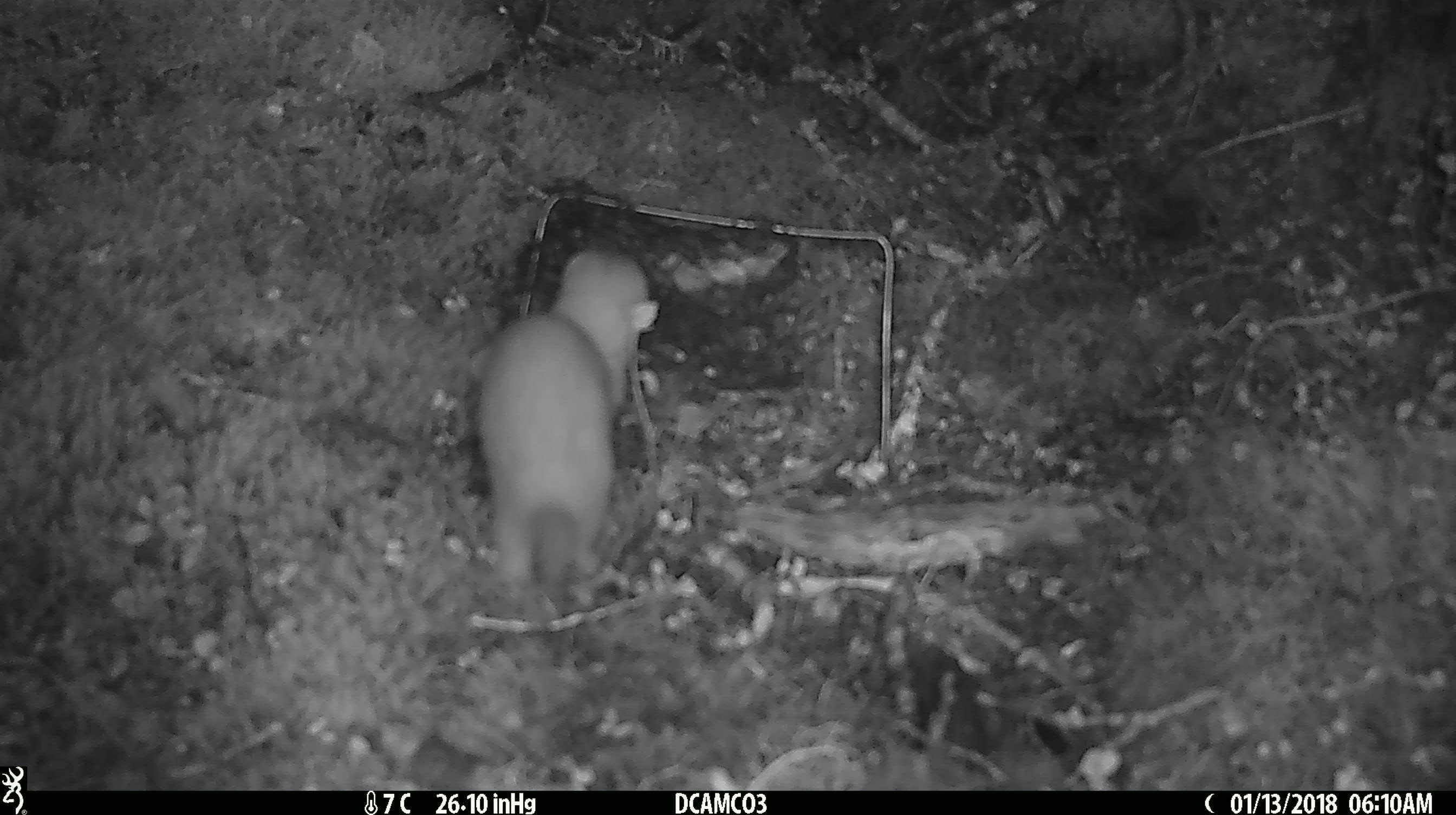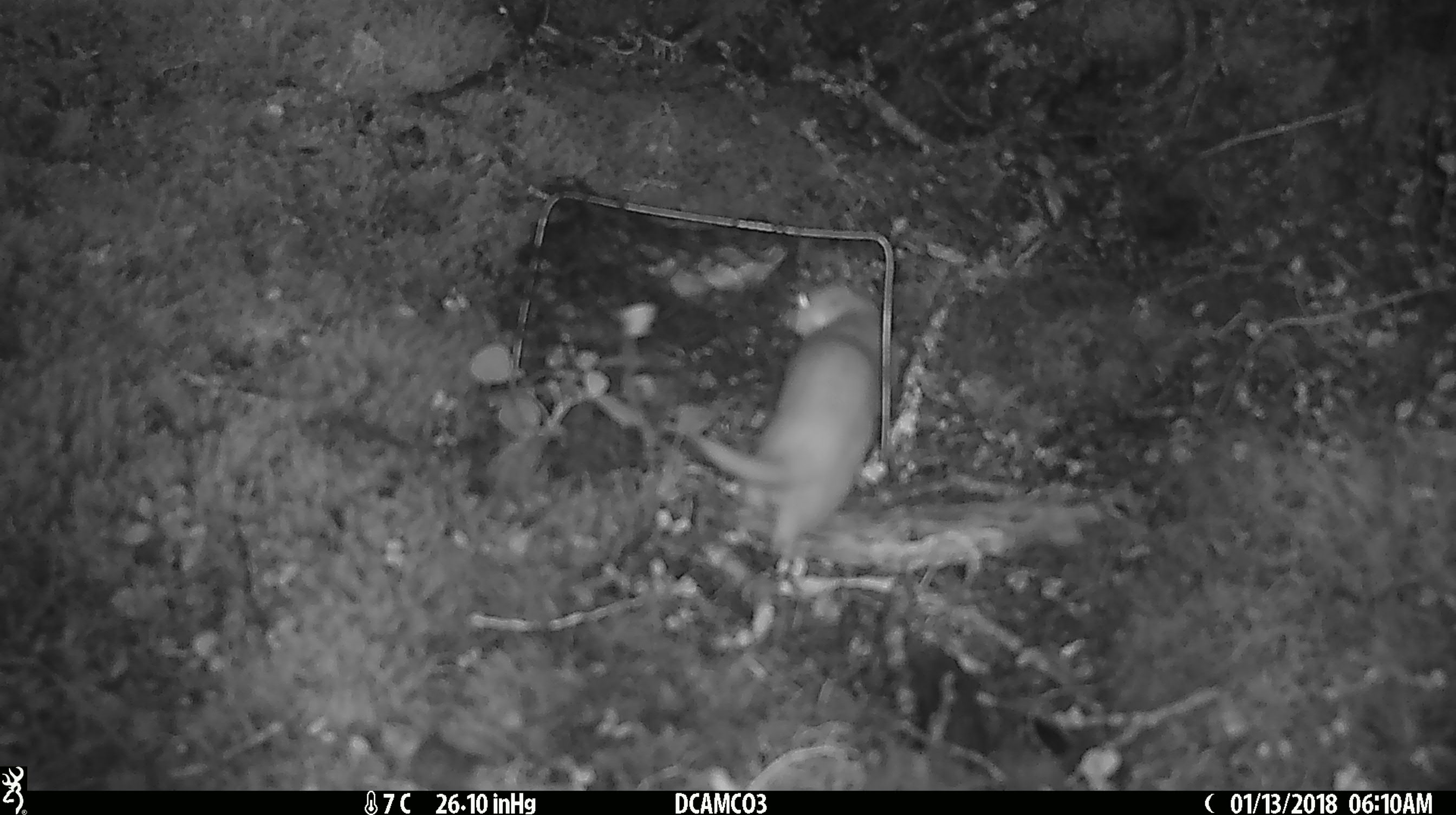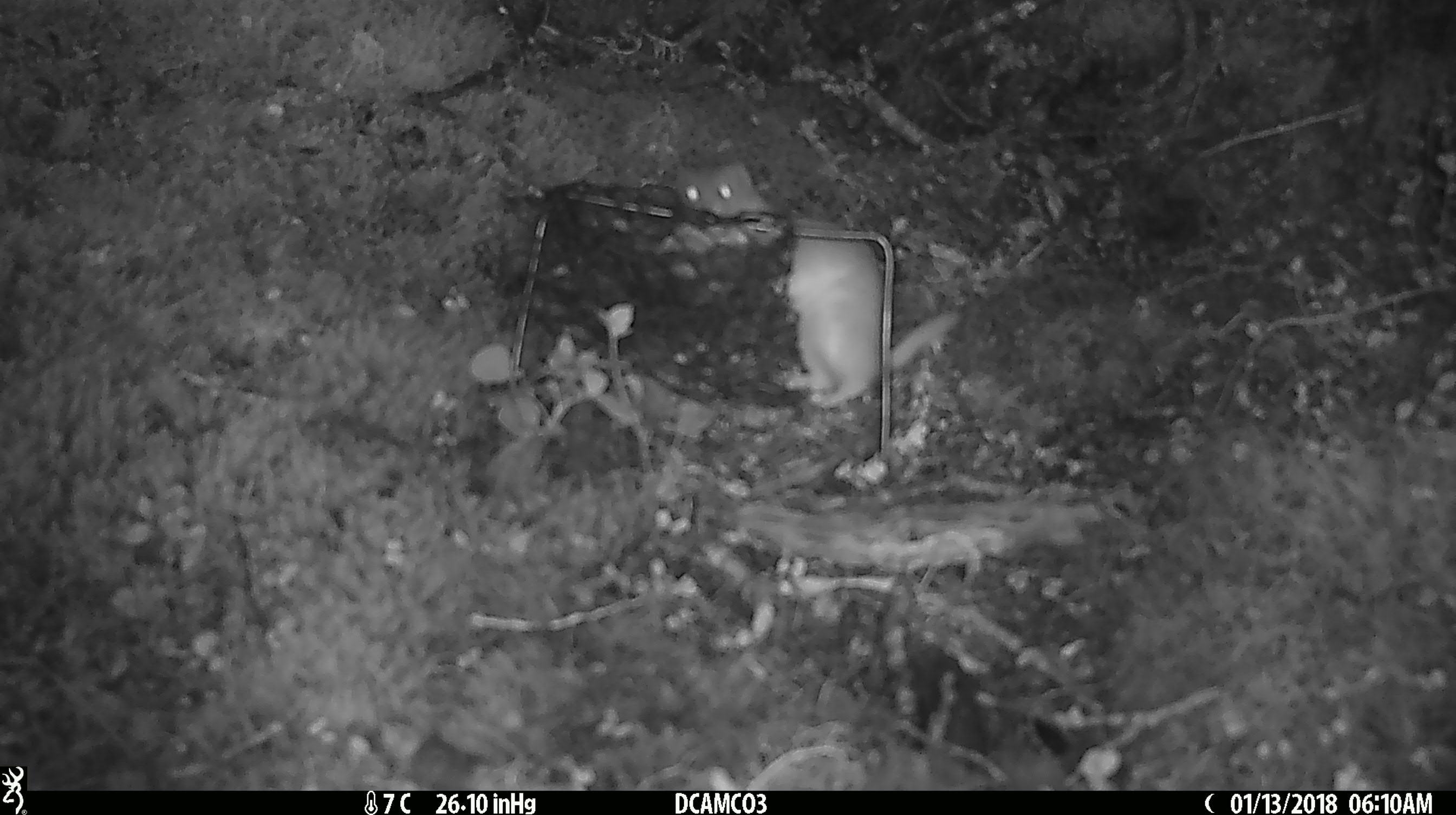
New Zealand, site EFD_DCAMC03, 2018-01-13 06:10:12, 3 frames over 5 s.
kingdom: Animalia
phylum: Chordata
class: Mammalia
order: Carnivora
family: Mustelidae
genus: Mustela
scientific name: Mustela nivalis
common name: least weasel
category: weasel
Weasel (least weasel) (Mustela nivalis).